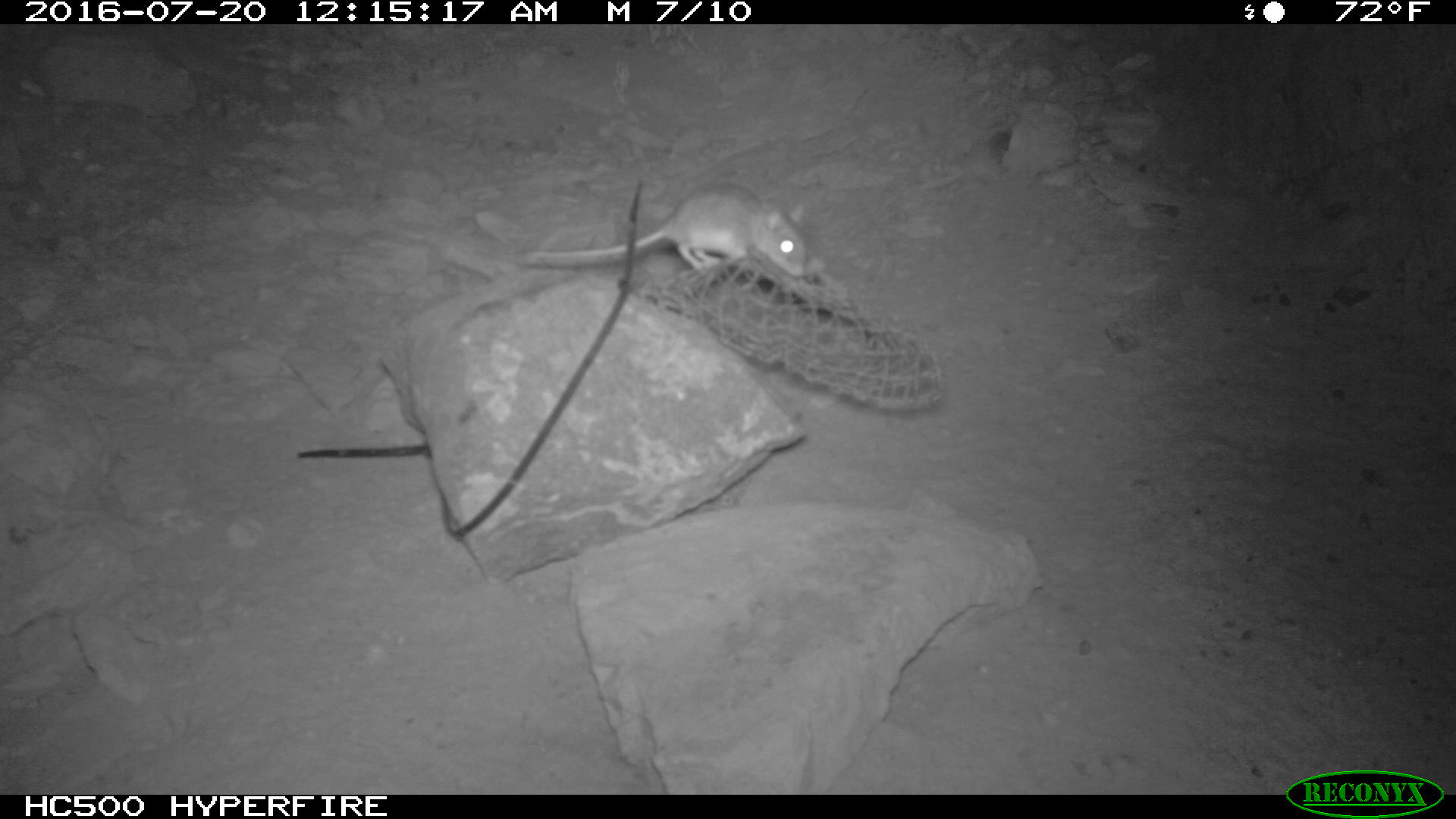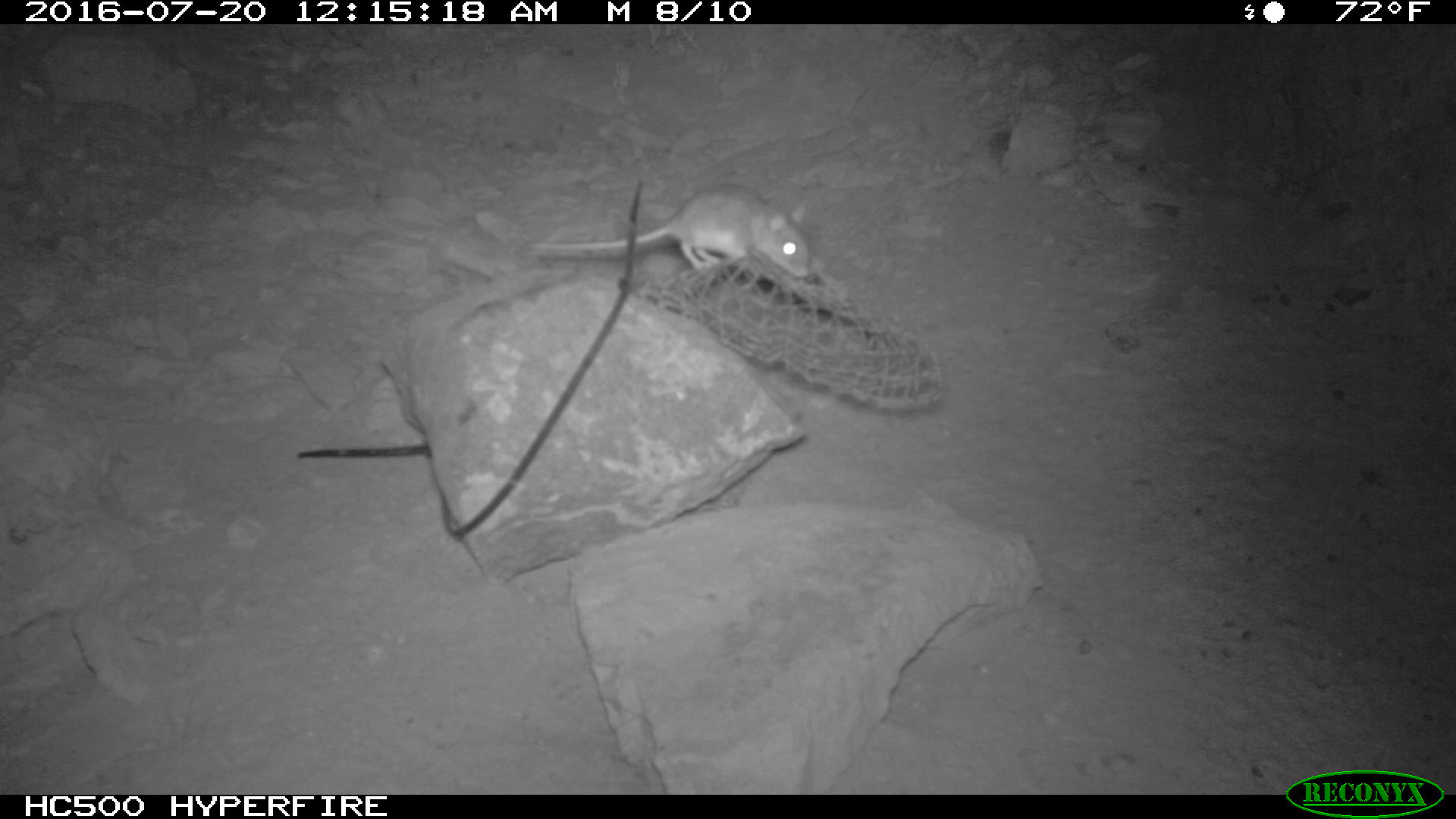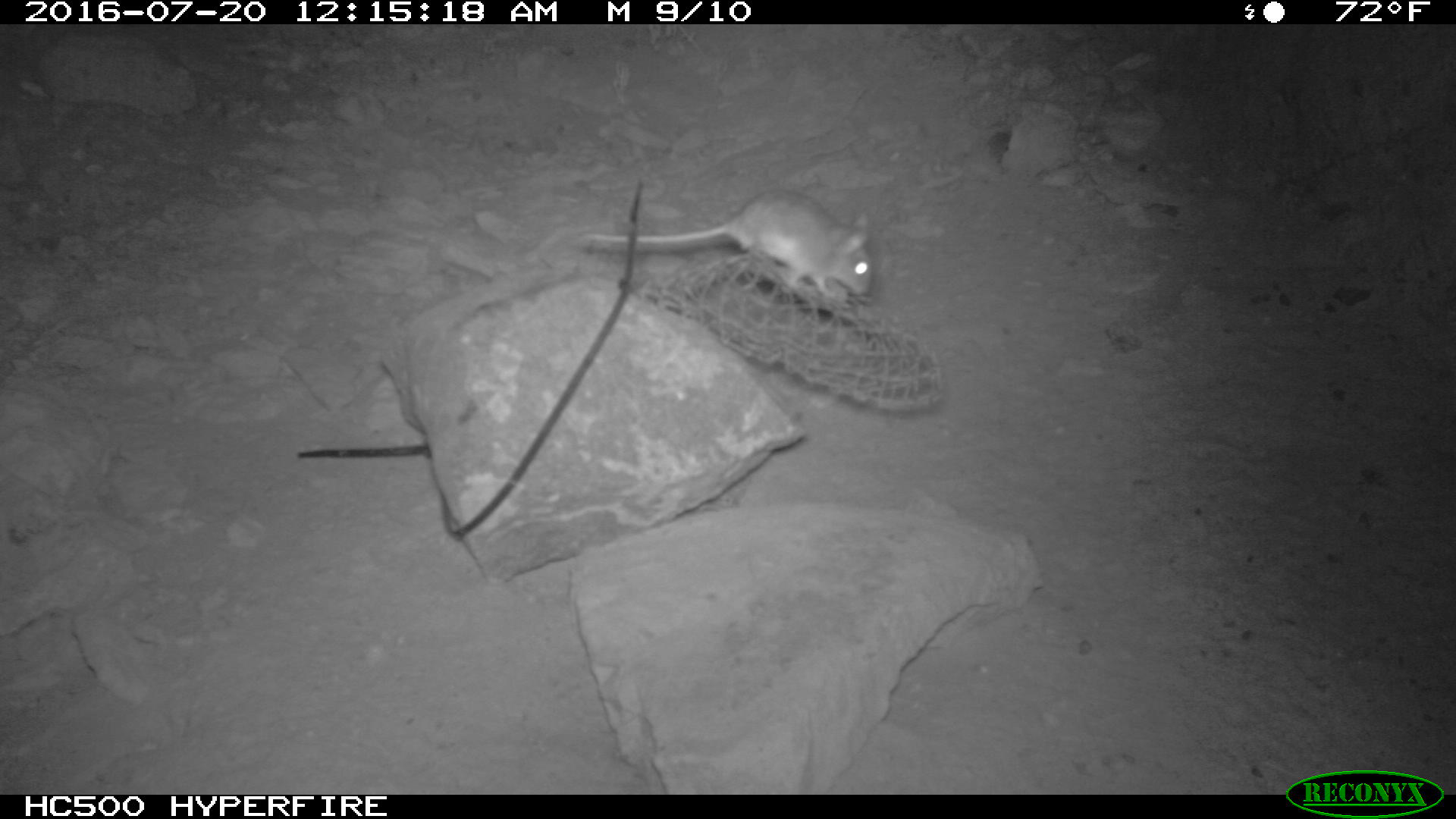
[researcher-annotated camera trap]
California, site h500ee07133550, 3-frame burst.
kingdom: Animalia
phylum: Chordata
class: Mammalia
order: Rodentia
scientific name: Rodentia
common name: rodent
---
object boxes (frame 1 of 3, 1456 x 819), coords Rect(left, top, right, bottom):
rodent: Rect(516, 182, 808, 277)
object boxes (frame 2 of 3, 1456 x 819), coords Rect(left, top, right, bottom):
rodent: Rect(532, 182, 811, 276)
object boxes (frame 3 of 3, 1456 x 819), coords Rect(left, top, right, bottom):
rodent: Rect(580, 189, 874, 298)